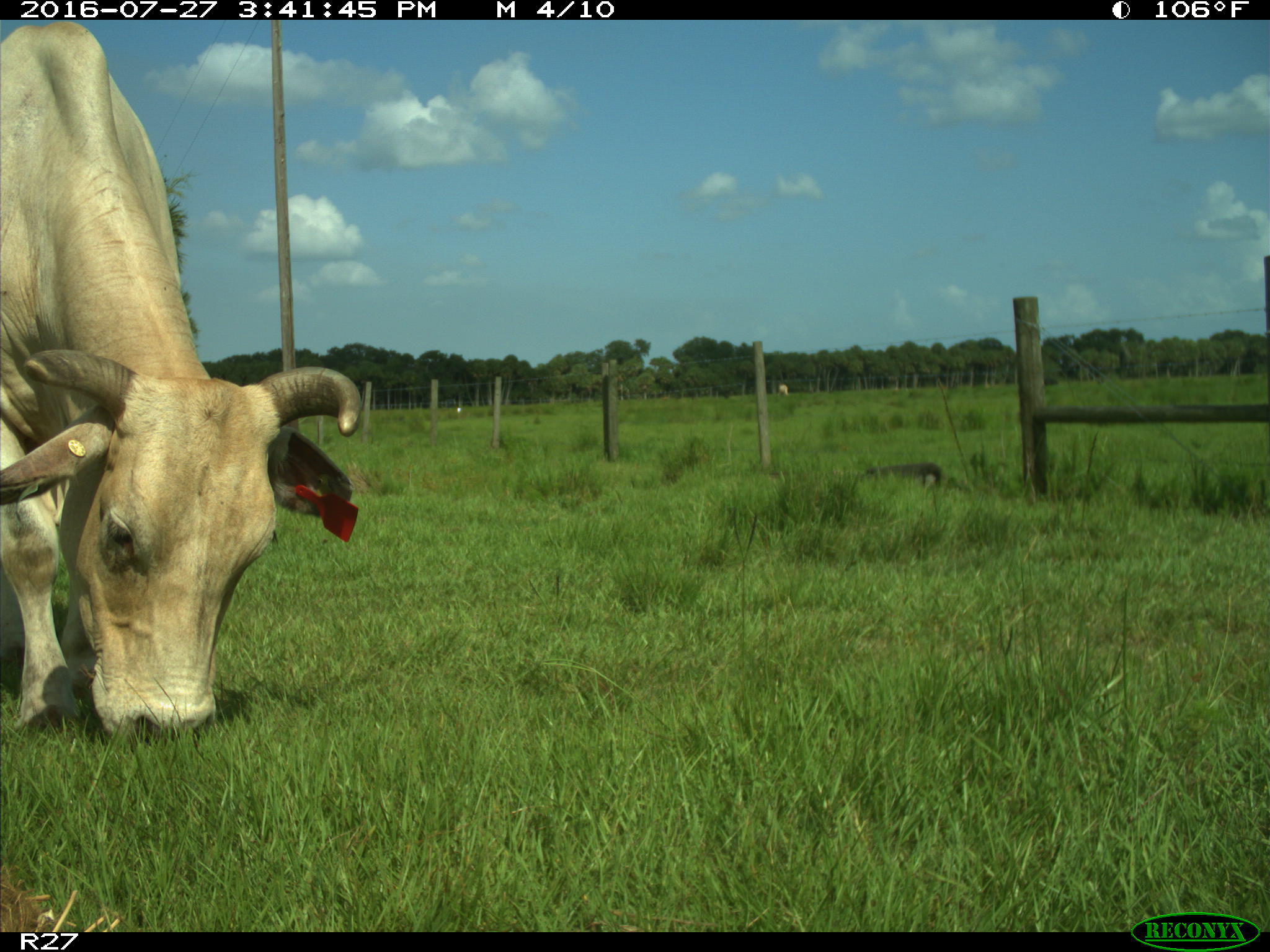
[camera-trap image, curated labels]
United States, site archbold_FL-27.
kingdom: Animalia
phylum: Chordata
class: Mammalia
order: Artiodactyla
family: Bovidae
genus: Bos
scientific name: Bos taurus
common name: domestic cow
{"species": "Bos taurus (domestic cow)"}